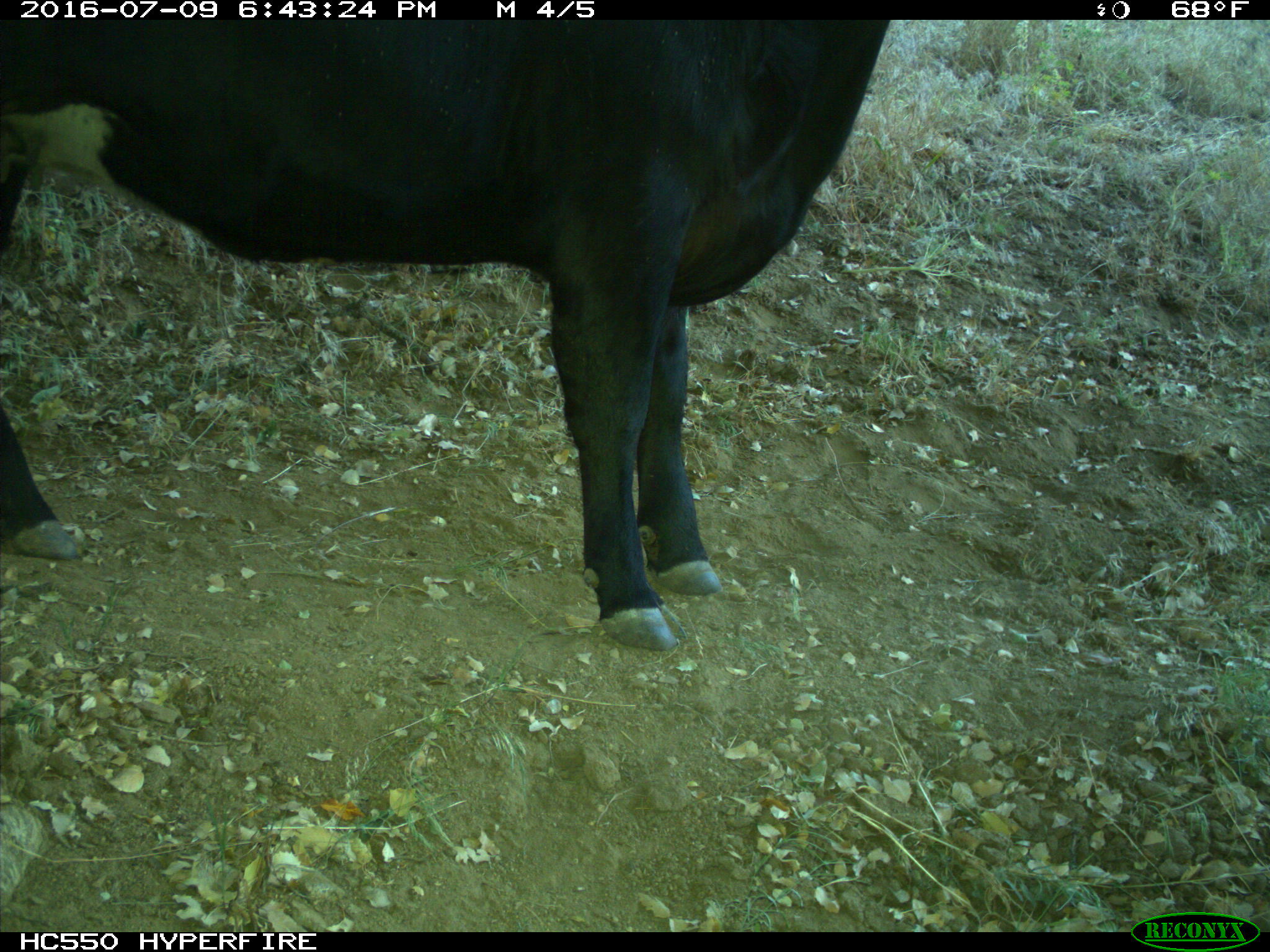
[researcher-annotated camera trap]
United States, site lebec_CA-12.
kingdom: Animalia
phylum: Chordata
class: Mammalia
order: Artiodactyla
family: Bovidae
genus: Bos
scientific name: Bos taurus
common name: domestic cow